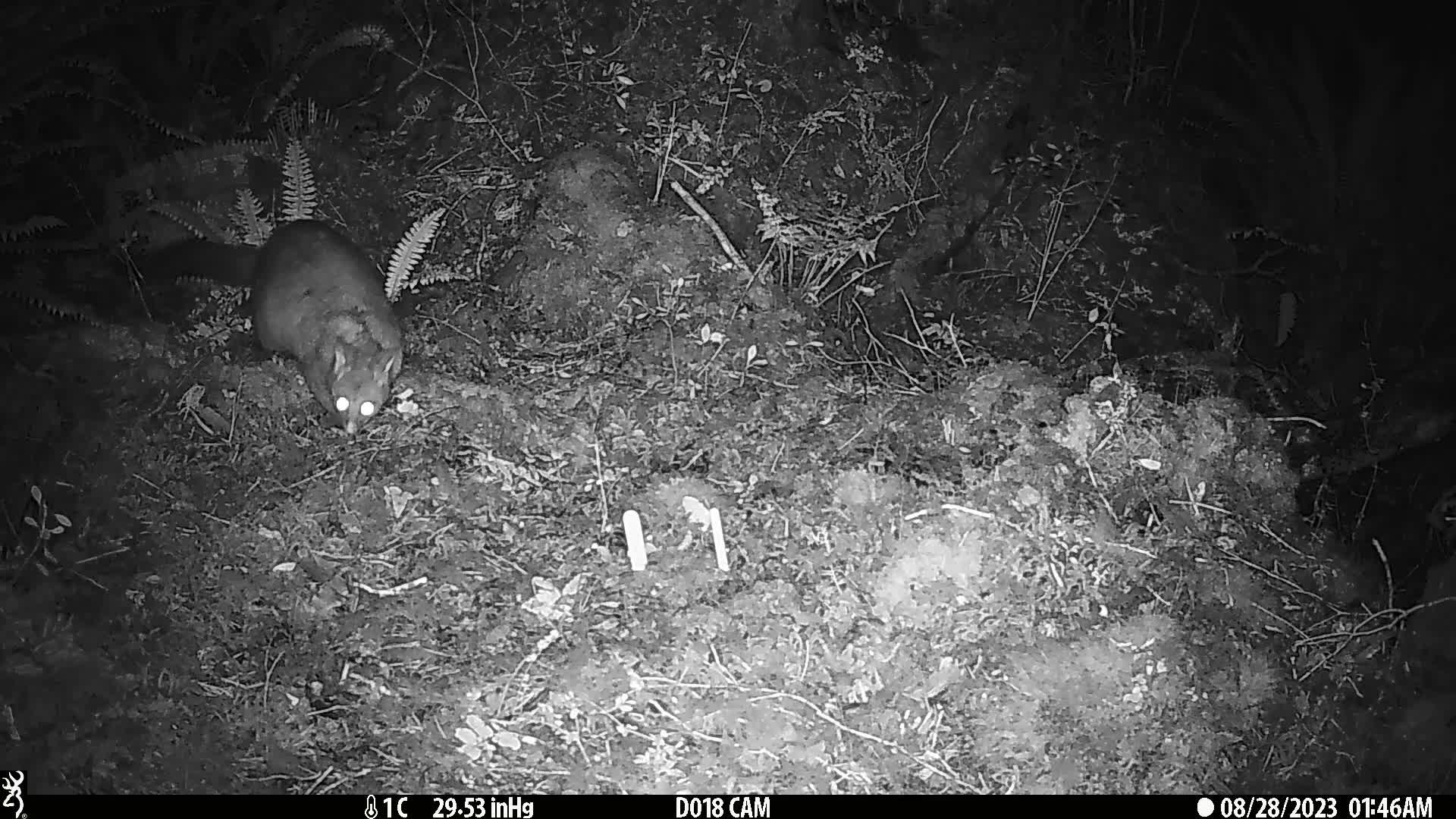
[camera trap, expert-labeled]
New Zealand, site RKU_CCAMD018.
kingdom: Animalia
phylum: Chordata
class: Mammalia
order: Diprotodontia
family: Phalangeridae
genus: Trichosurus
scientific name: Trichosurus vulpecula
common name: common brushtail possum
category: possum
Possum (common brushtail possum) (Trichosurus vulpecula).